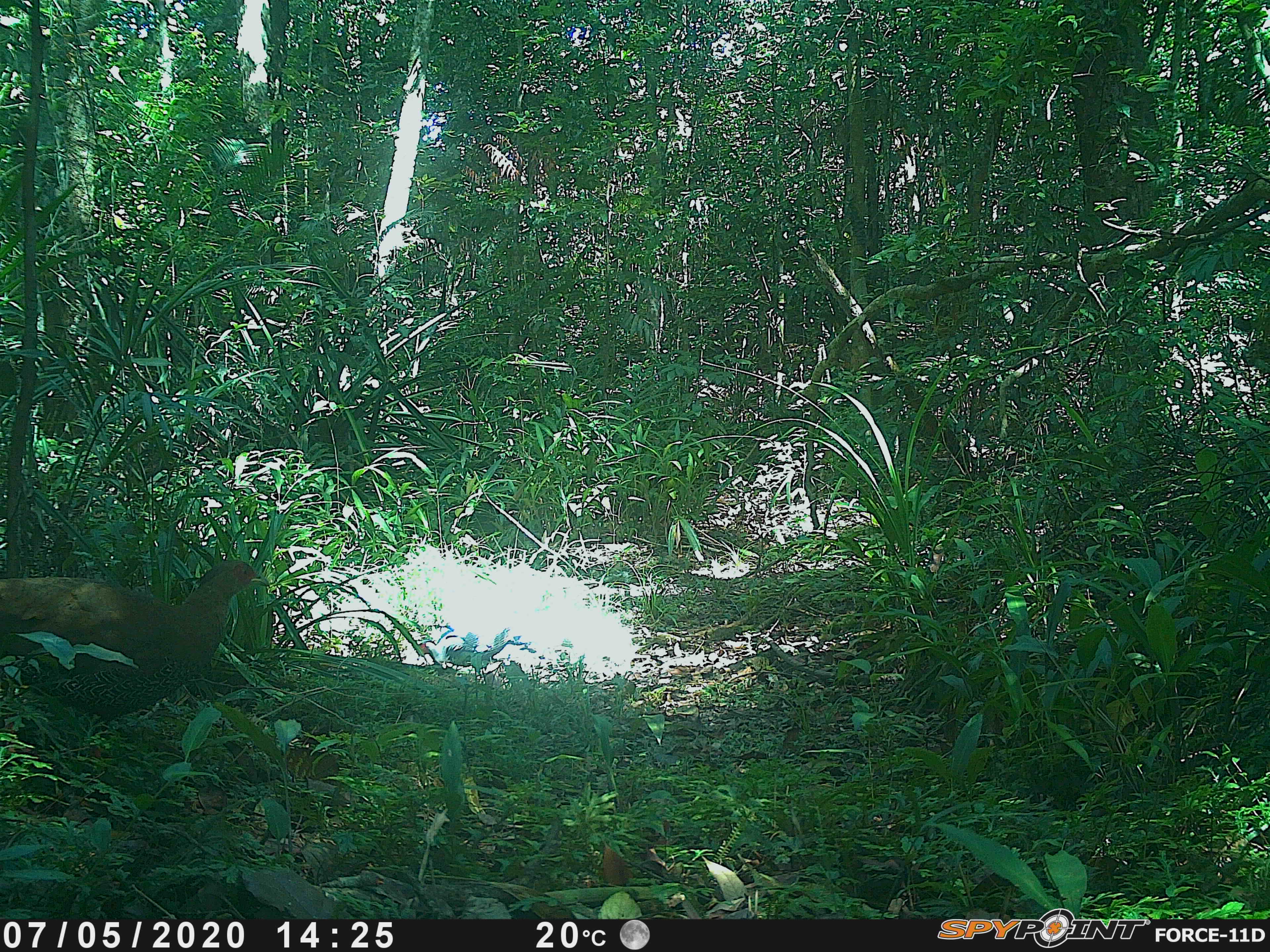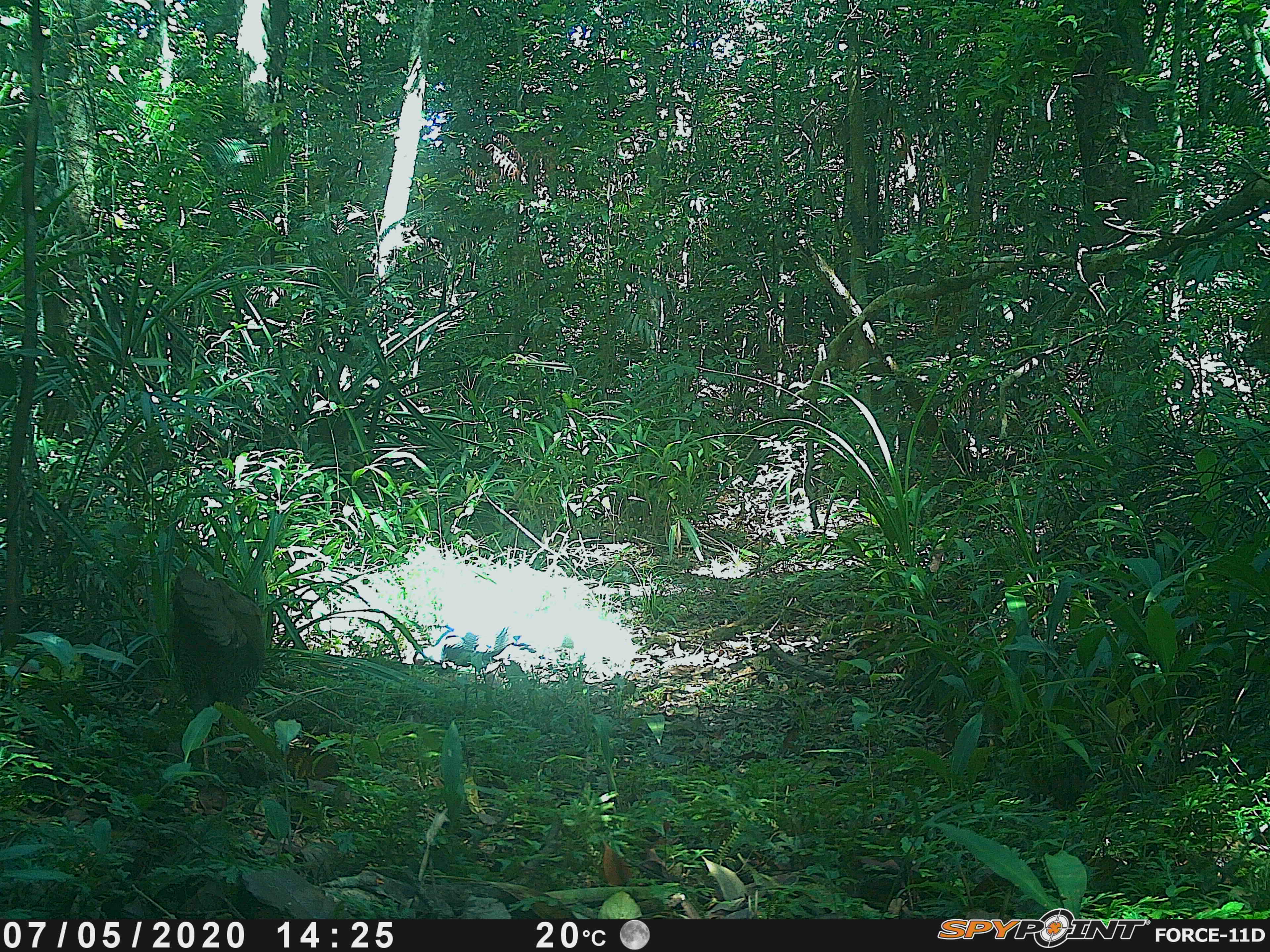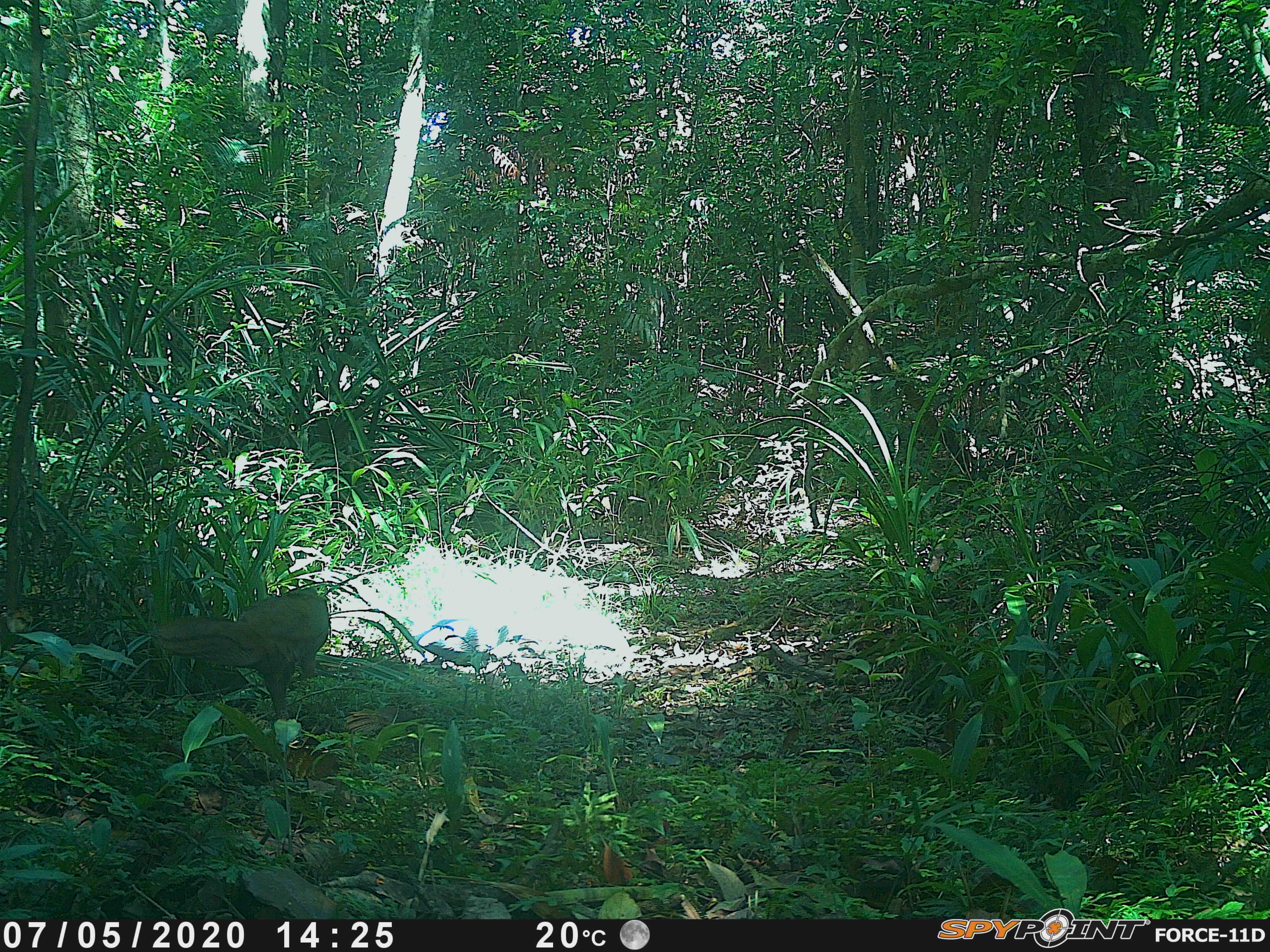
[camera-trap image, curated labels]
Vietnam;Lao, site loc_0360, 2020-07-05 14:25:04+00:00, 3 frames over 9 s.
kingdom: Animalia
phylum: Chordata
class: Aves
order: Galliformes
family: Phasianidae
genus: Lophura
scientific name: Lophura nycthemera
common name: silver pheasant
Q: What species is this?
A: Silver pheasant (Lophura nycthemera).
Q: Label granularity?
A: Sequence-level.